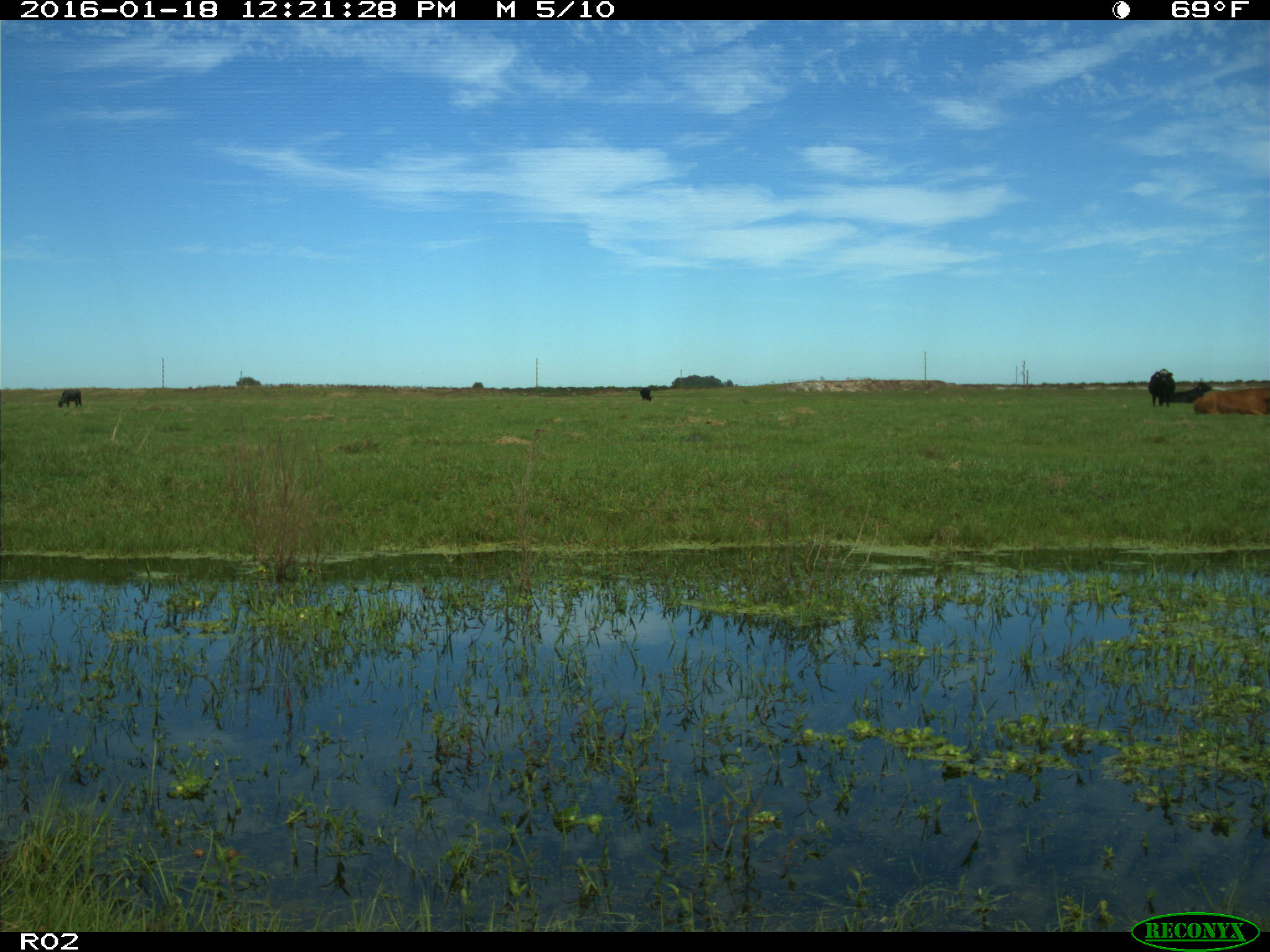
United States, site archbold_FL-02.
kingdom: Animalia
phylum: Chordata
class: Mammalia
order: Artiodactyla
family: Bovidae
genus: Bos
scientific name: Bos taurus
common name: domestic cow